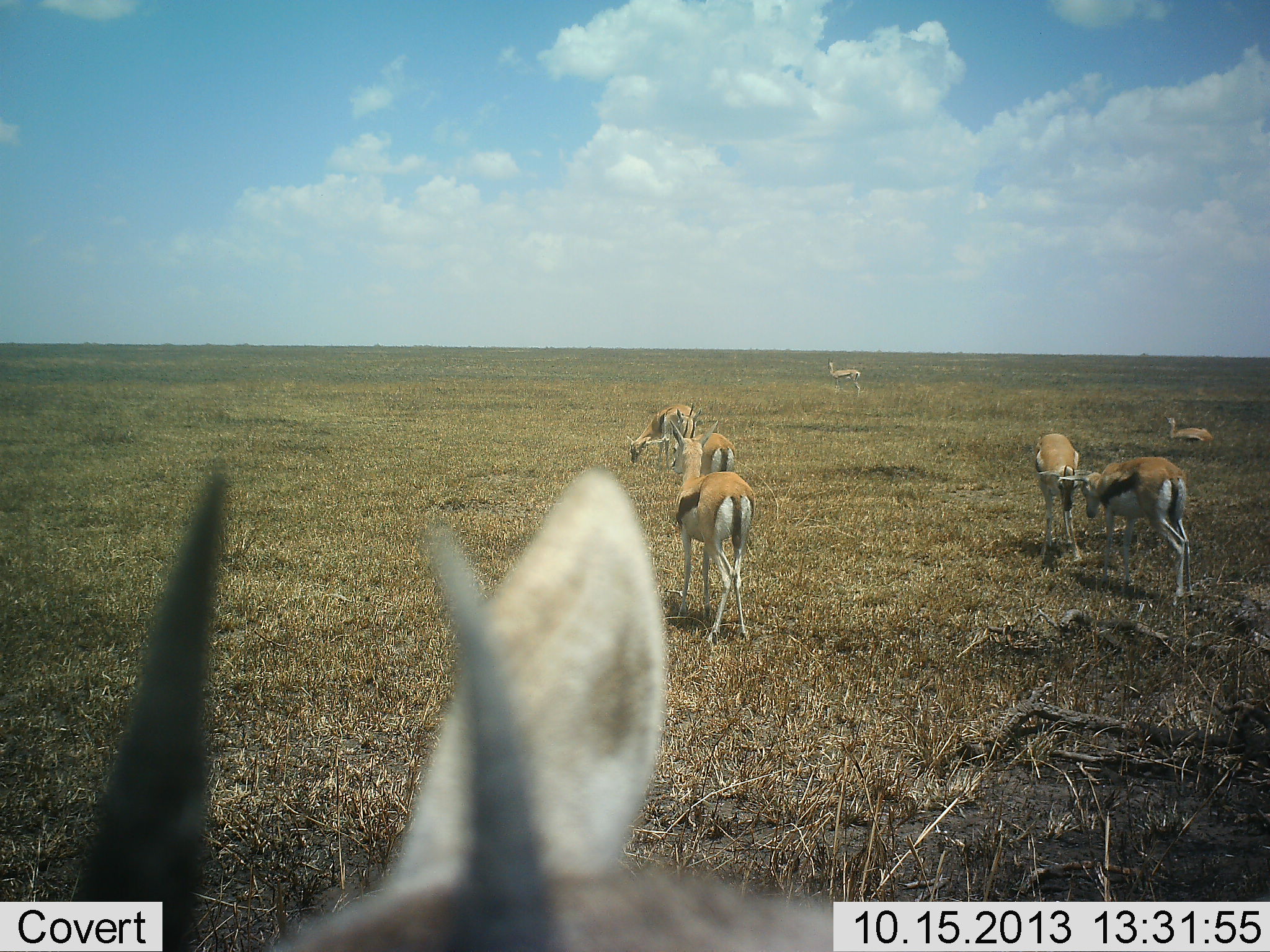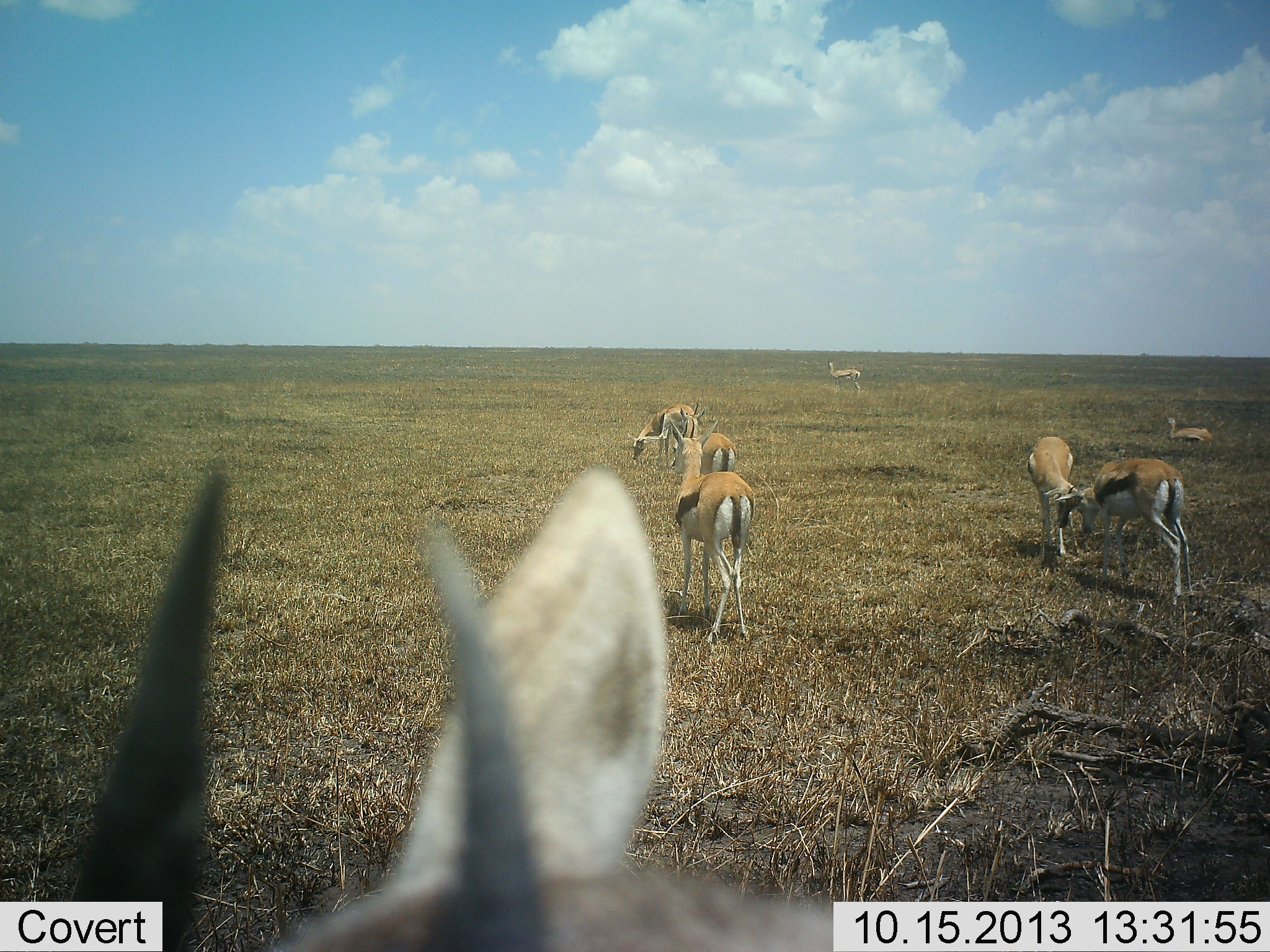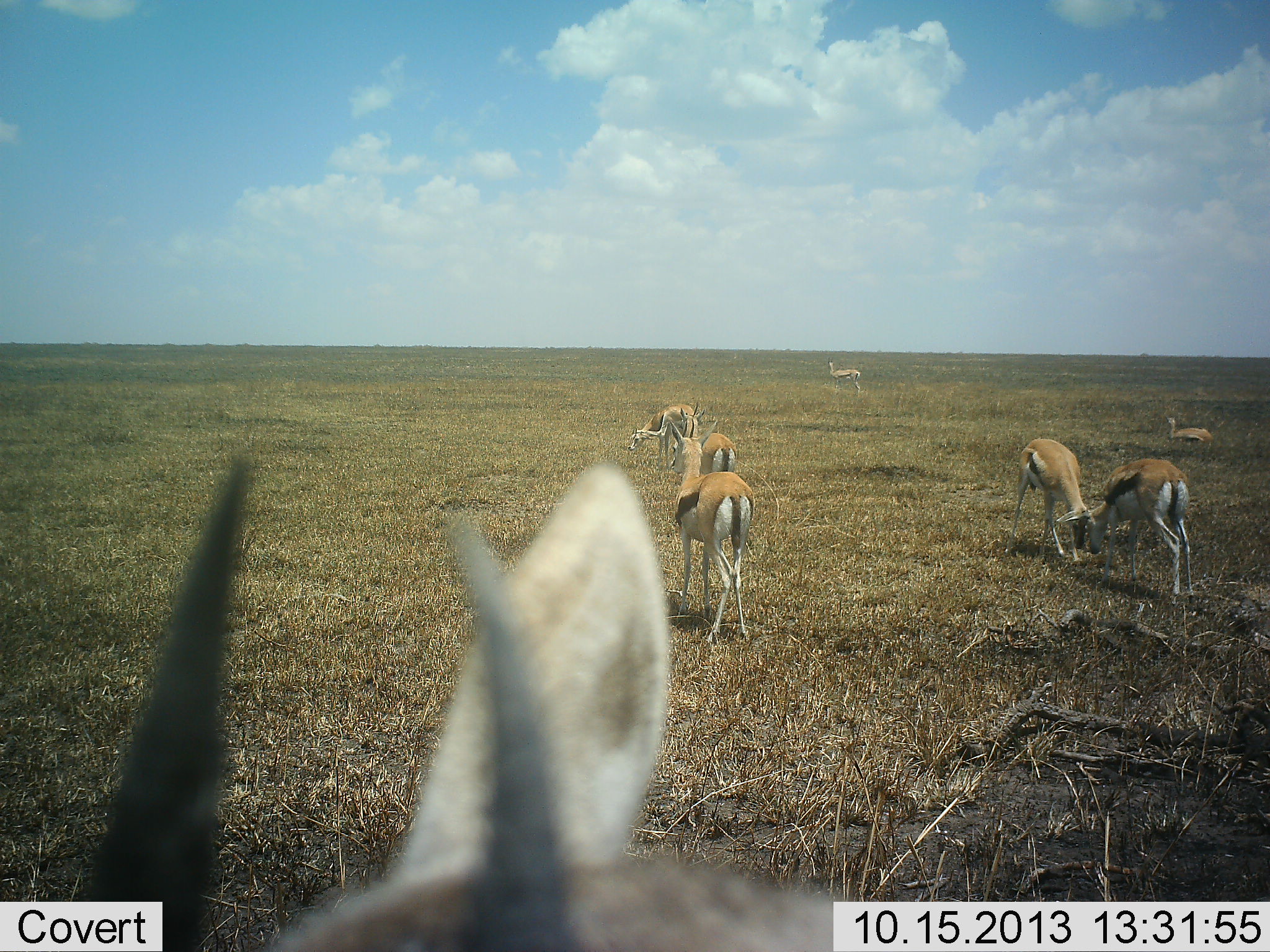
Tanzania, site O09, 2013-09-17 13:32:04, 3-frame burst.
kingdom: Animalia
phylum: Chordata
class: Mammalia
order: Artiodactyla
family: Bovidae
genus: Eudorcas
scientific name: Eudorcas thomsonii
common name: thomson's gazelle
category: gazellethomsons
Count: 8.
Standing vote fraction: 87%.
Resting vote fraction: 30%.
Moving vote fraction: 9%.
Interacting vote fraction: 61%.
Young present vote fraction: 0%.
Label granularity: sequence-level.